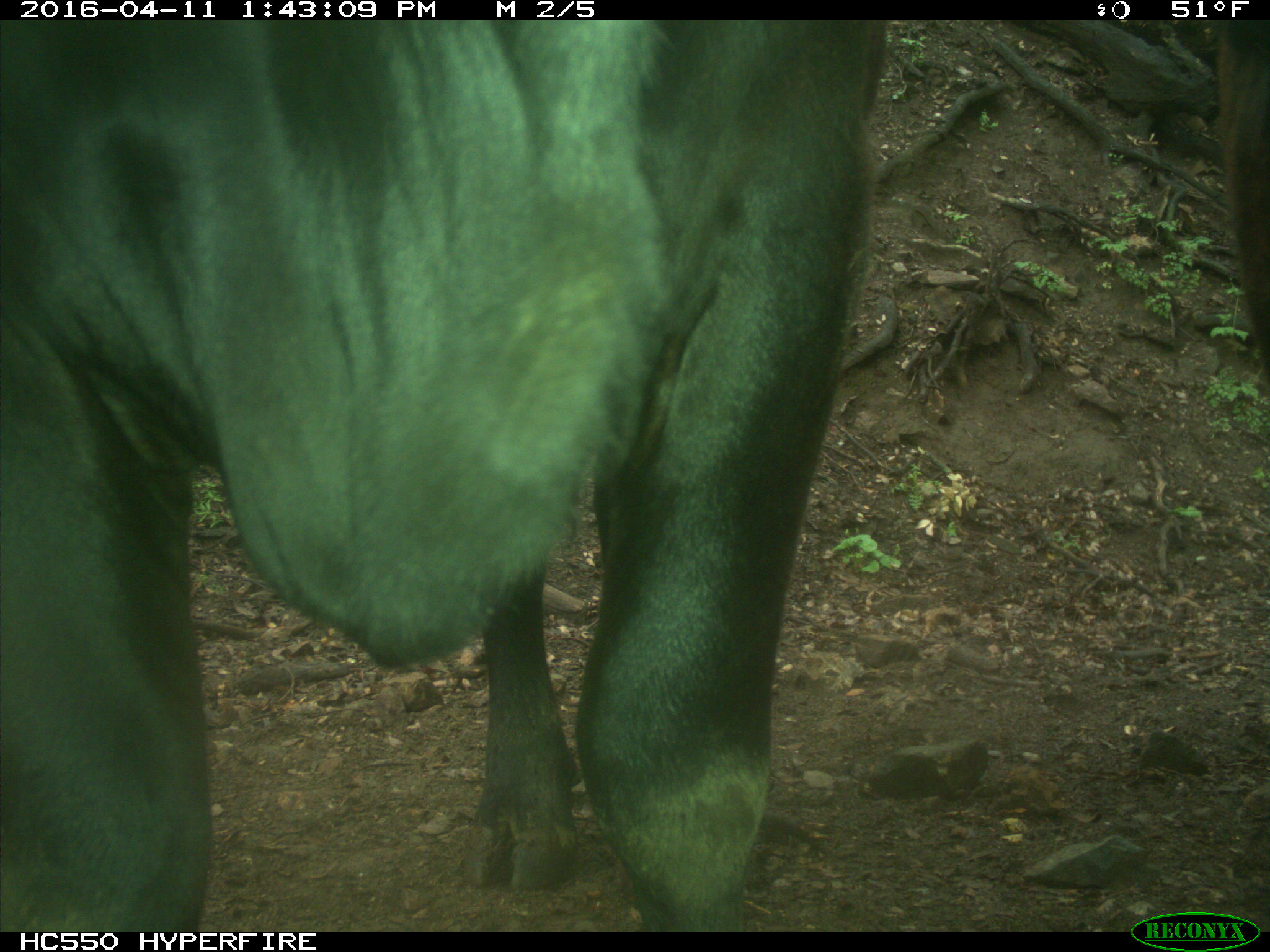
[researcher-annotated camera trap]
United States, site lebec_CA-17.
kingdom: Animalia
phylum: Chordata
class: Mammalia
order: Artiodactyla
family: Bovidae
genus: Bos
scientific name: Bos taurus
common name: domestic cow